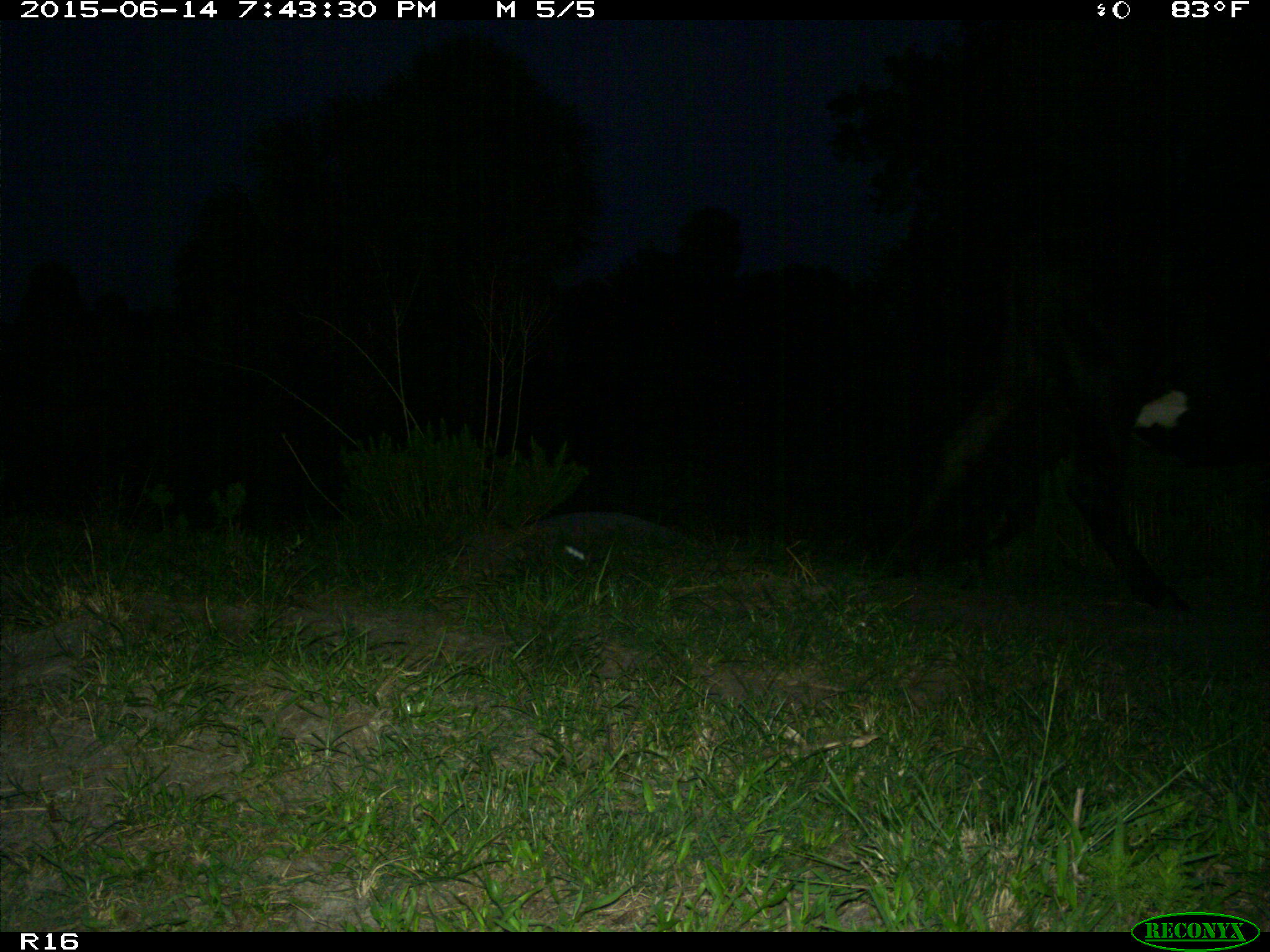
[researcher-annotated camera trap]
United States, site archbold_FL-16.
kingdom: Animalia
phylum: Chordata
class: Mammalia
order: Artiodactyla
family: Bovidae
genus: Bos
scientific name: Bos taurus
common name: domestic cow